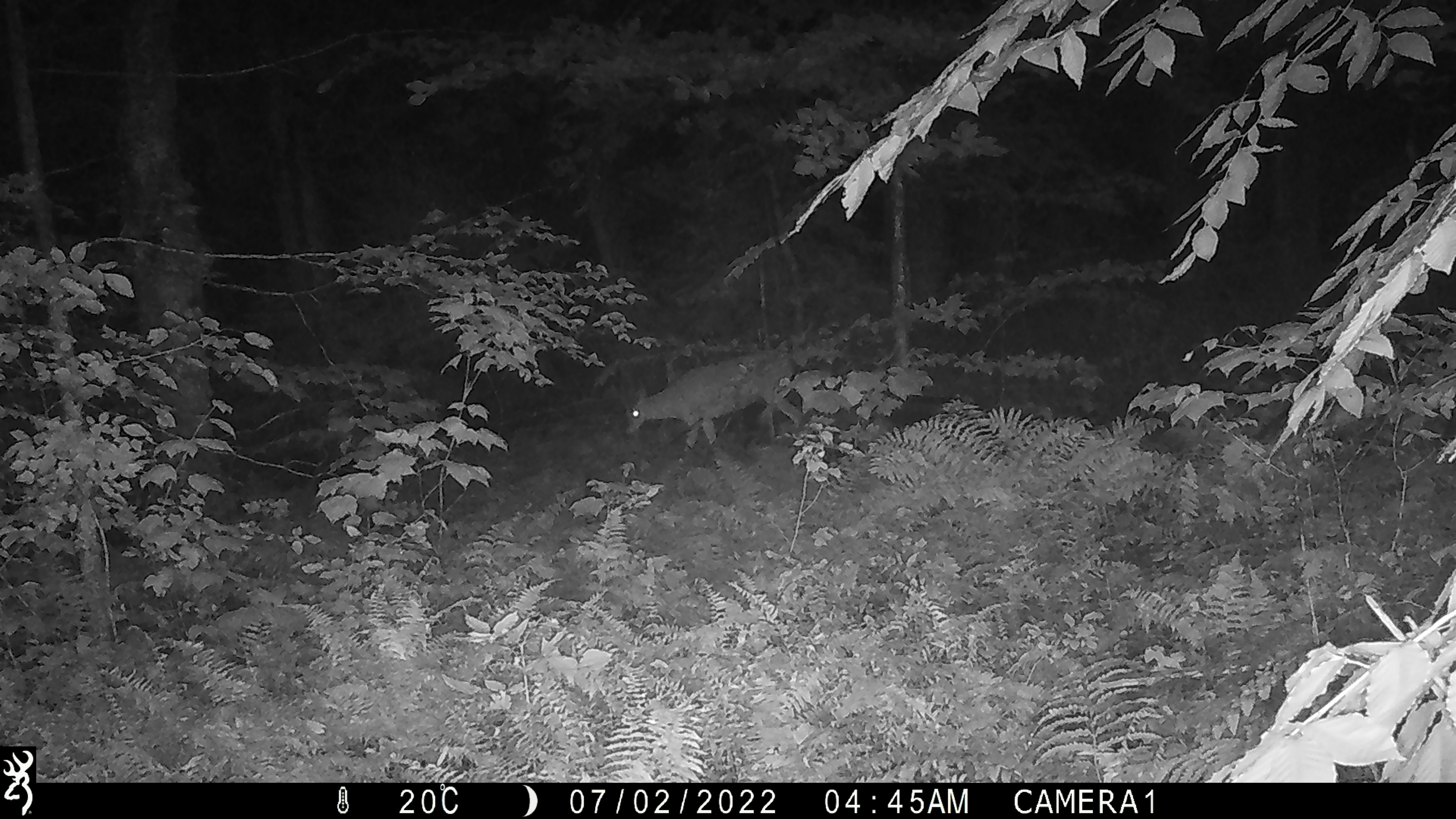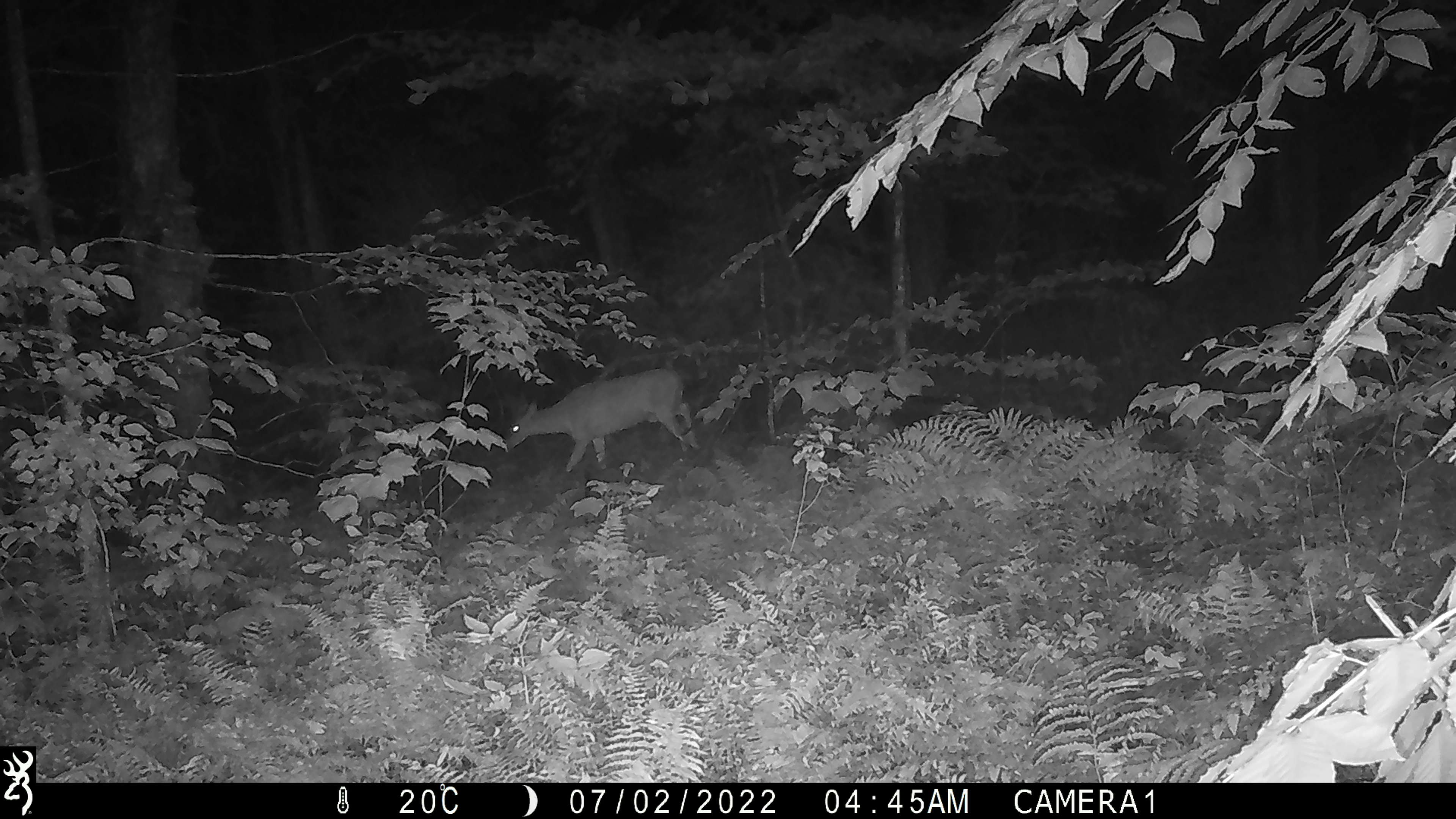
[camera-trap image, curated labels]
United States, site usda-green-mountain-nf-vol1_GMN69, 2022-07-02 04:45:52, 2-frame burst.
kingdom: Animalia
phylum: Chordata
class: Mammalia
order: Artiodactyla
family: Cervidae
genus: Odocoileus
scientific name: Odocoileus virginianus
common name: white-tailed deer